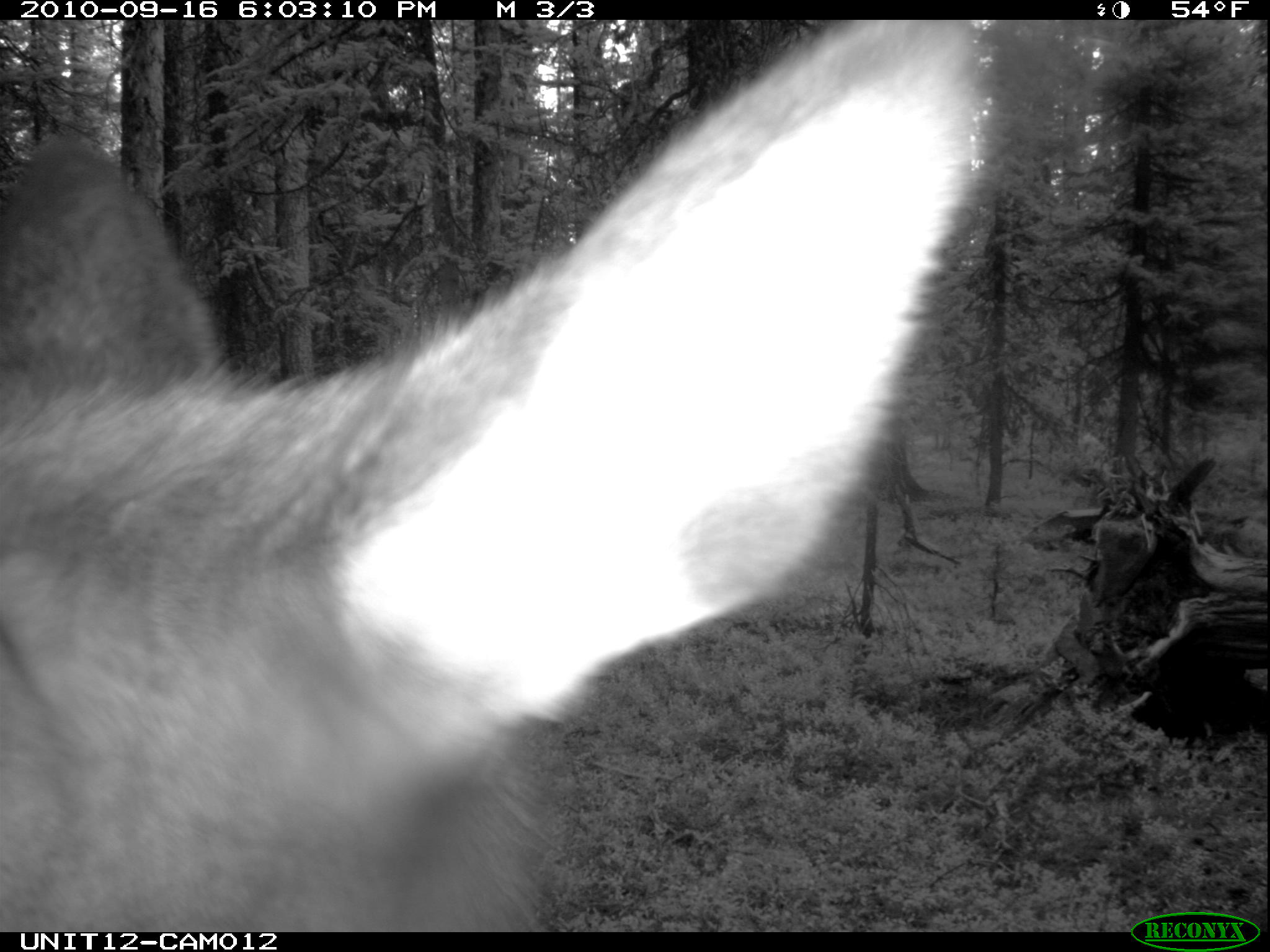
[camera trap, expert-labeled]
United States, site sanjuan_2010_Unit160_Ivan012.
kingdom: Animalia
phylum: Chordata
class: Mammalia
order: Artiodactyla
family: Cervidae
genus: Cervus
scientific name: Cervus elaphus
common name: red deer